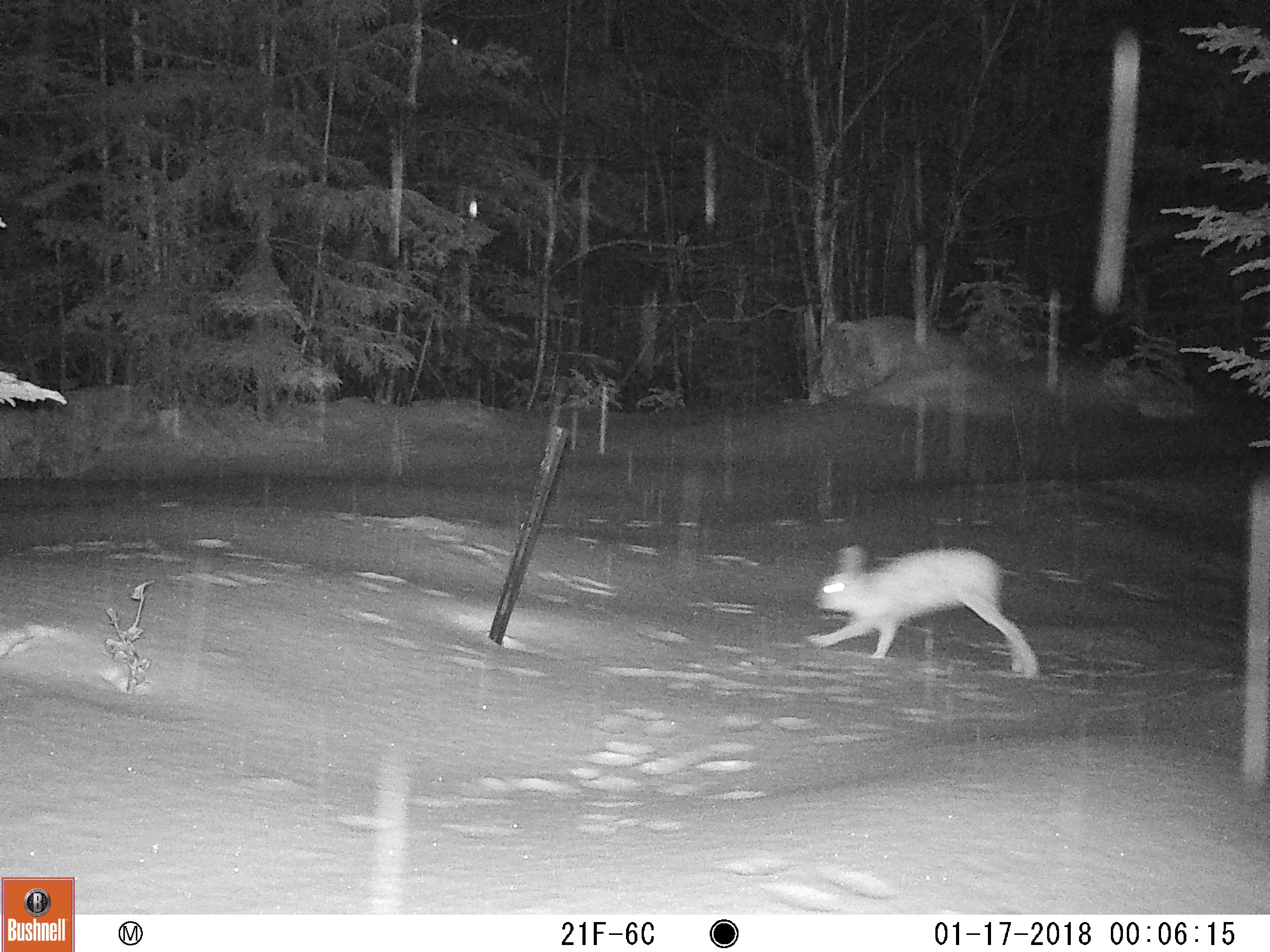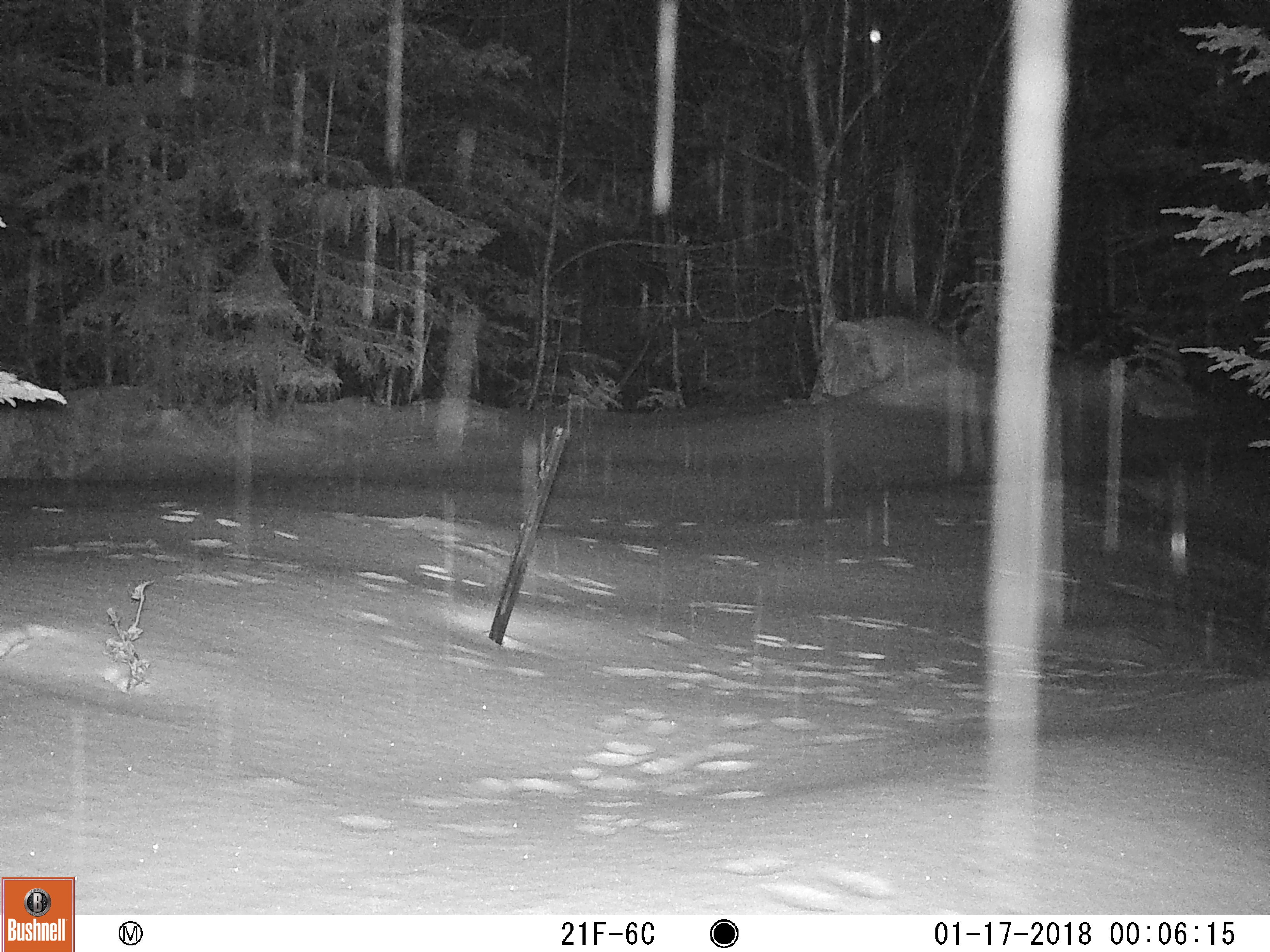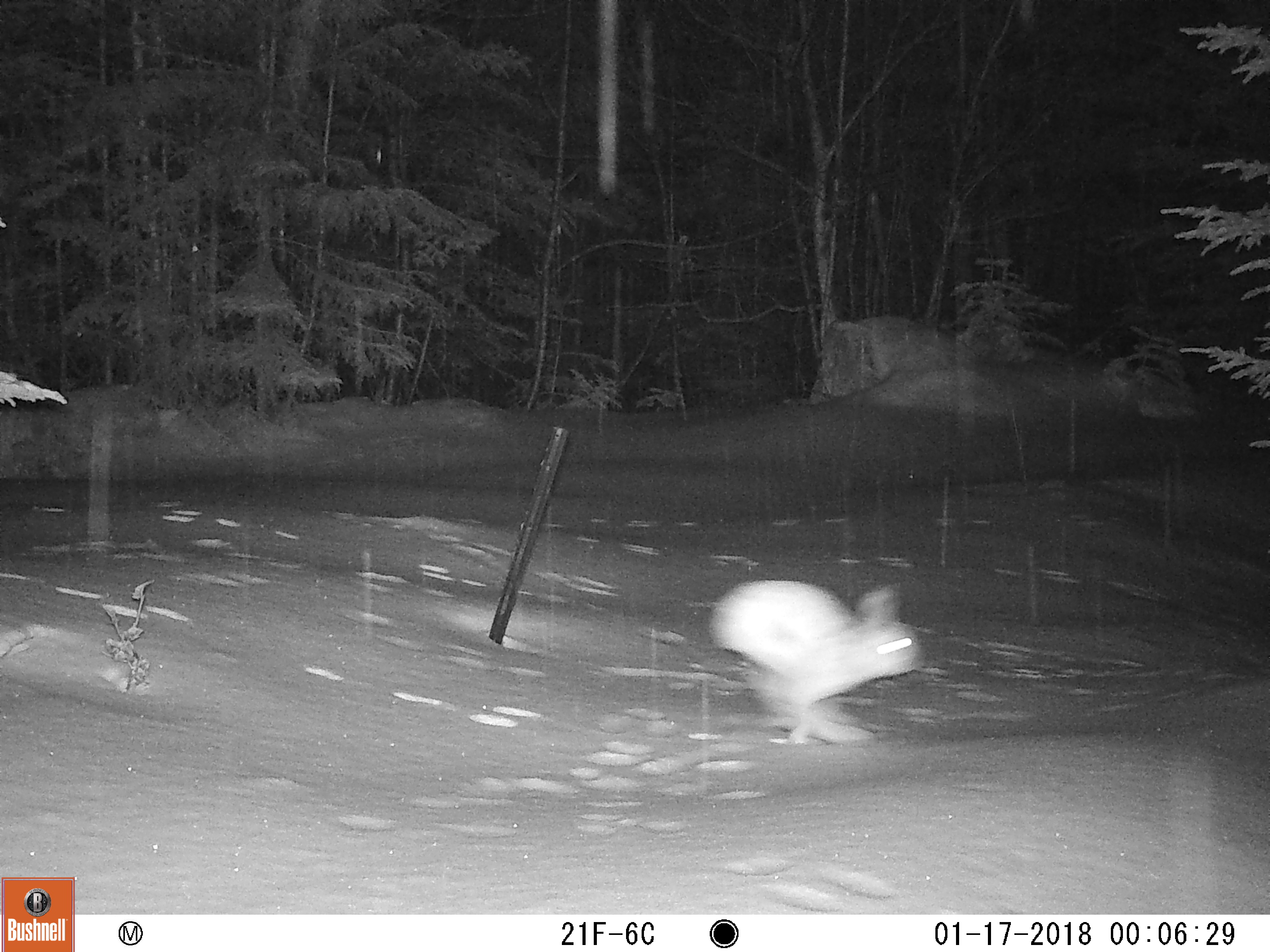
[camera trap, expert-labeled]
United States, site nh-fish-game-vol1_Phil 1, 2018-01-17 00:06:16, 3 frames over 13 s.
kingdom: Animalia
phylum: Chordata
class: Mammalia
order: Lagomorpha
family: Leporidae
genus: Lepus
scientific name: Lepus americanus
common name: snowshoe hare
Snowshoe hare (Lepus americanus).